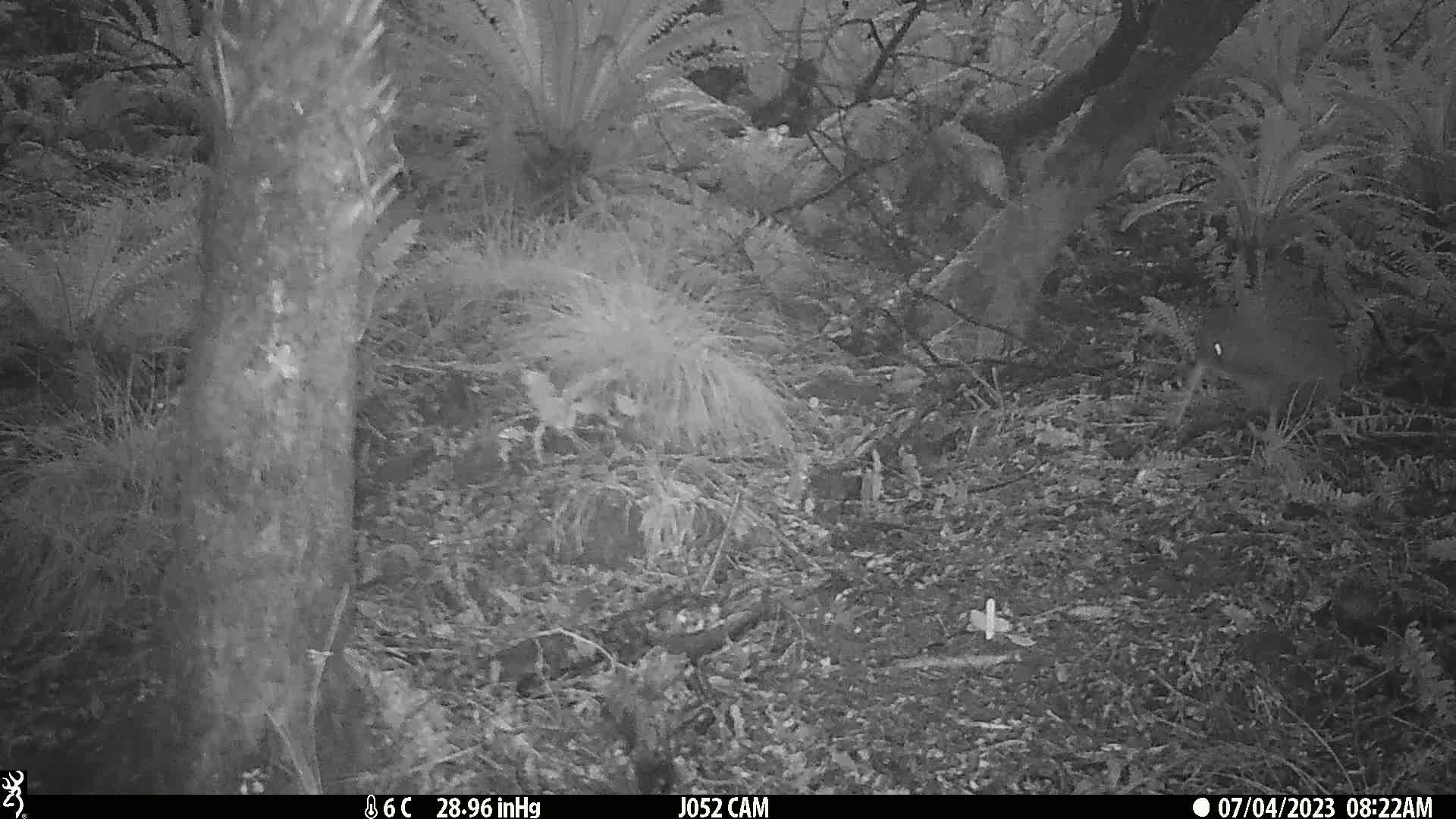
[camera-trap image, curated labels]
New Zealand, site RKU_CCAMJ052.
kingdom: Animalia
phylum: Chordata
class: Aves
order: Apterygiformes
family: Apterygidae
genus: Apteryx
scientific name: Apteryx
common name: kiwi